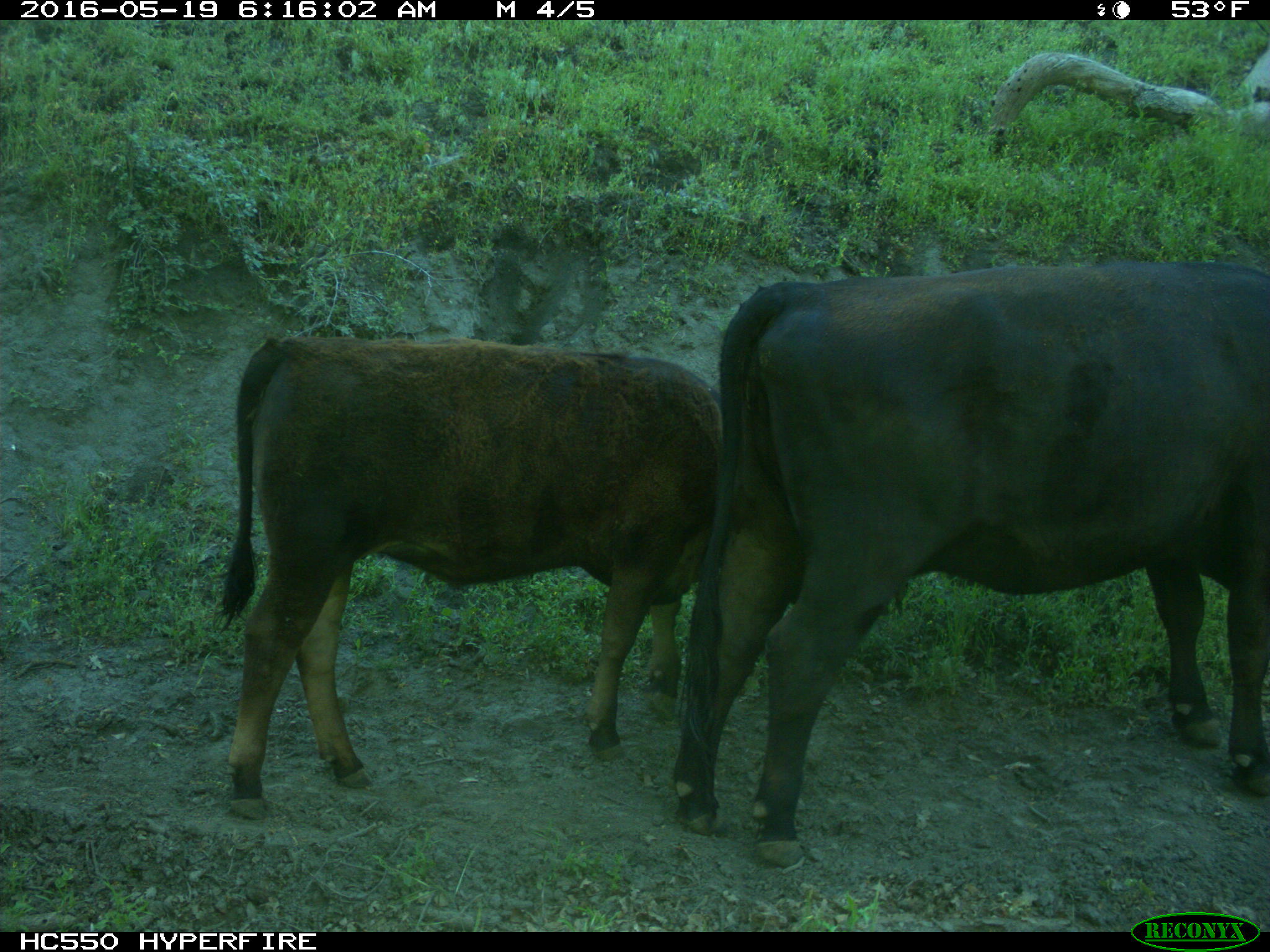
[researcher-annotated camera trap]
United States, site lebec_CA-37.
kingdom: Animalia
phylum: Chordata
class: Mammalia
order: Artiodactyla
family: Bovidae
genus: Bos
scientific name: Bos taurus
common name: domestic cow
Bos taurus (domestic cow).